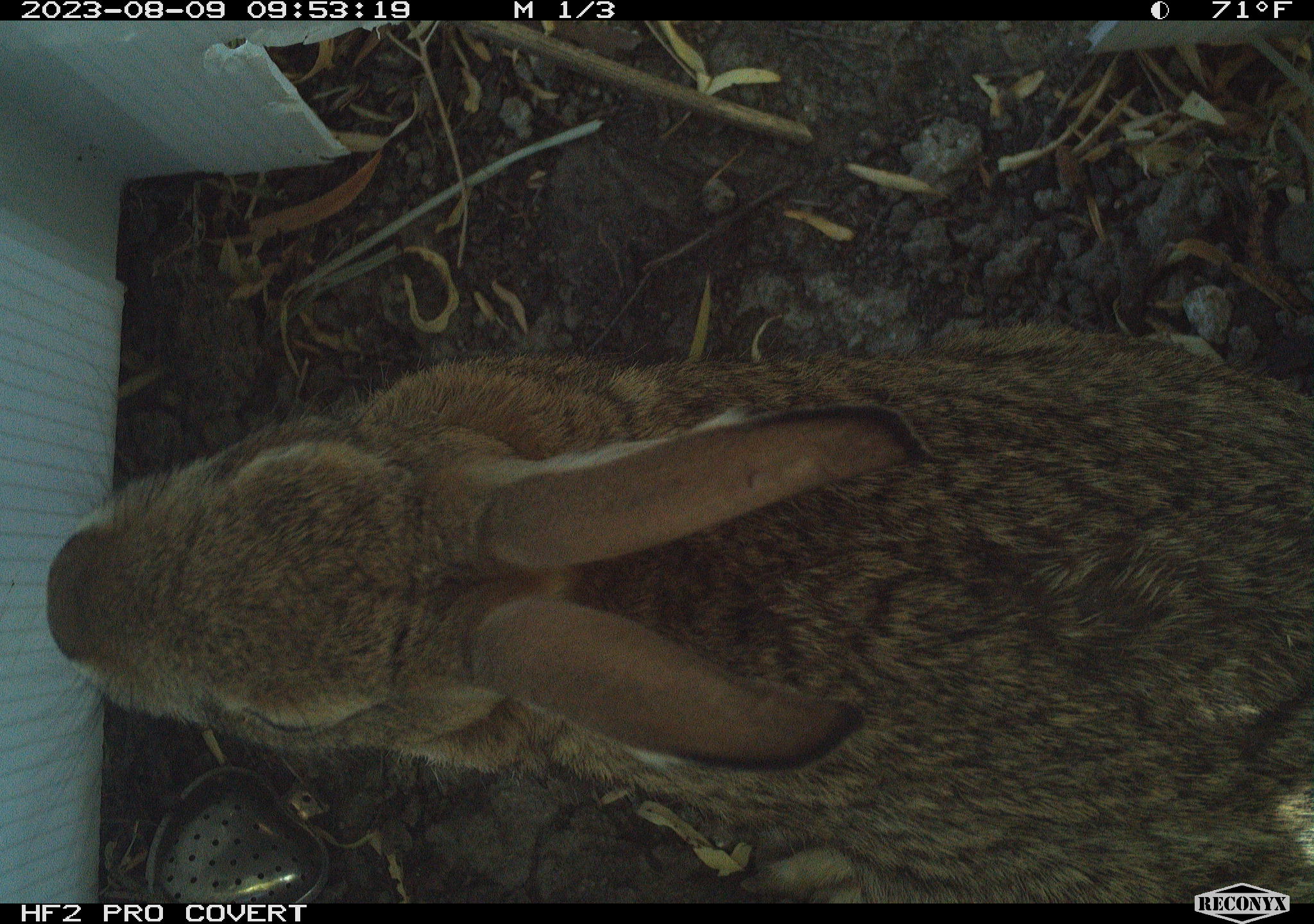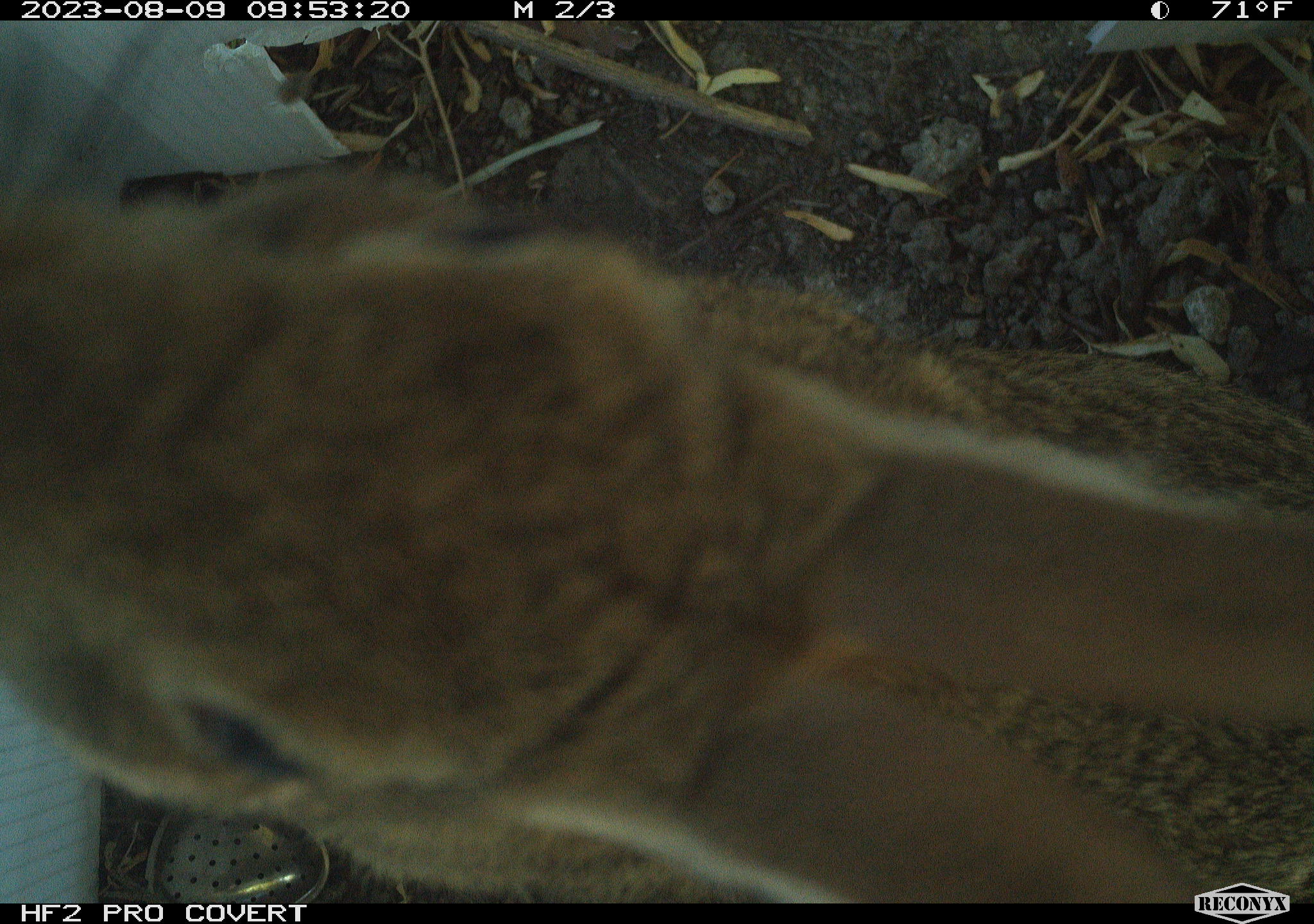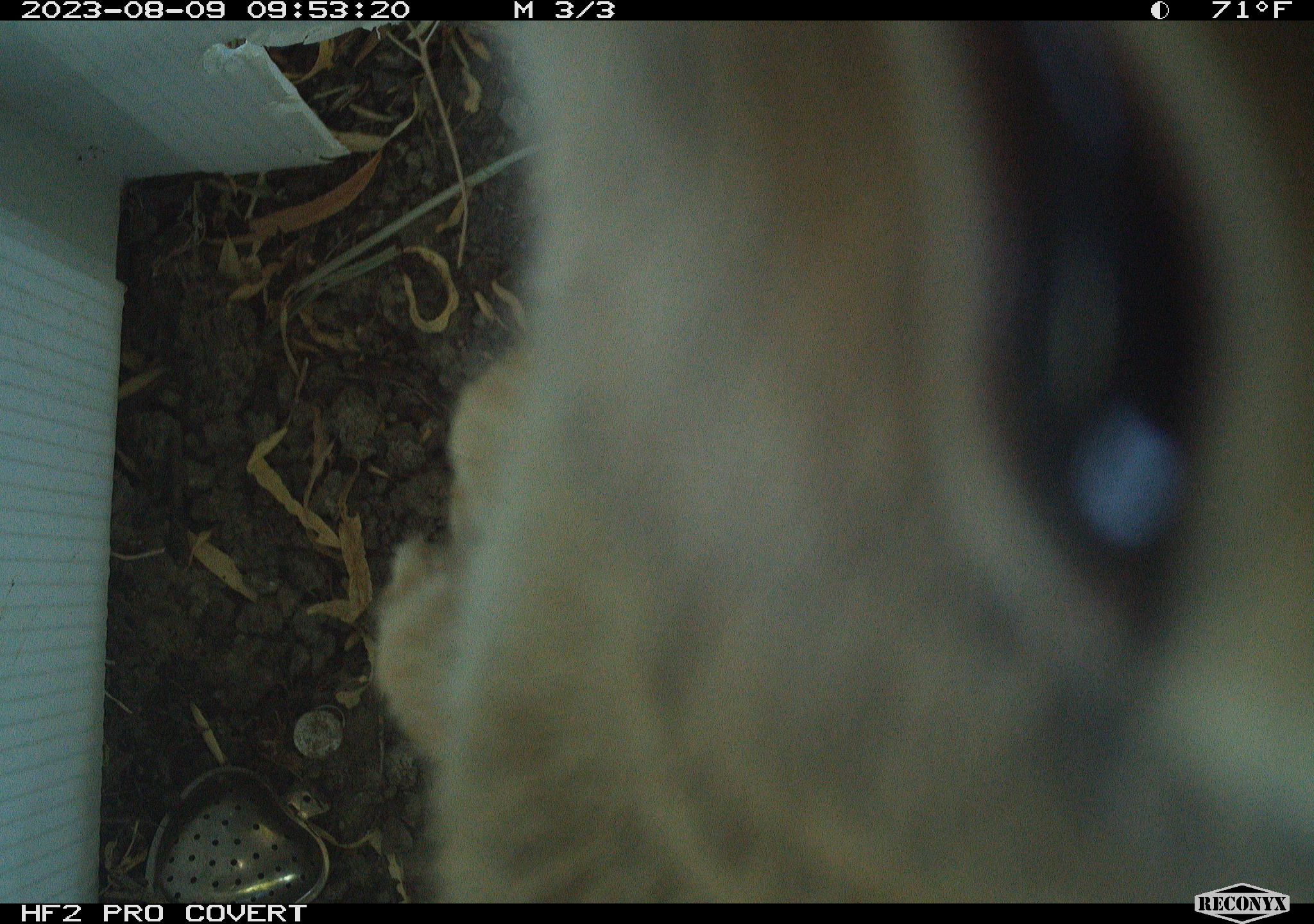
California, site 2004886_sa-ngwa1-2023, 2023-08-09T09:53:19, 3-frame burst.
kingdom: Animalia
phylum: Chordata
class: Mammalia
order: Lagomorpha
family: Leporidae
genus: Sylvilagus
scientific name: Sylvilagus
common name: cottontail rabbits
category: sylvilagus species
Sylvilagus species (cottontail rabbits) (Sylvilagus).